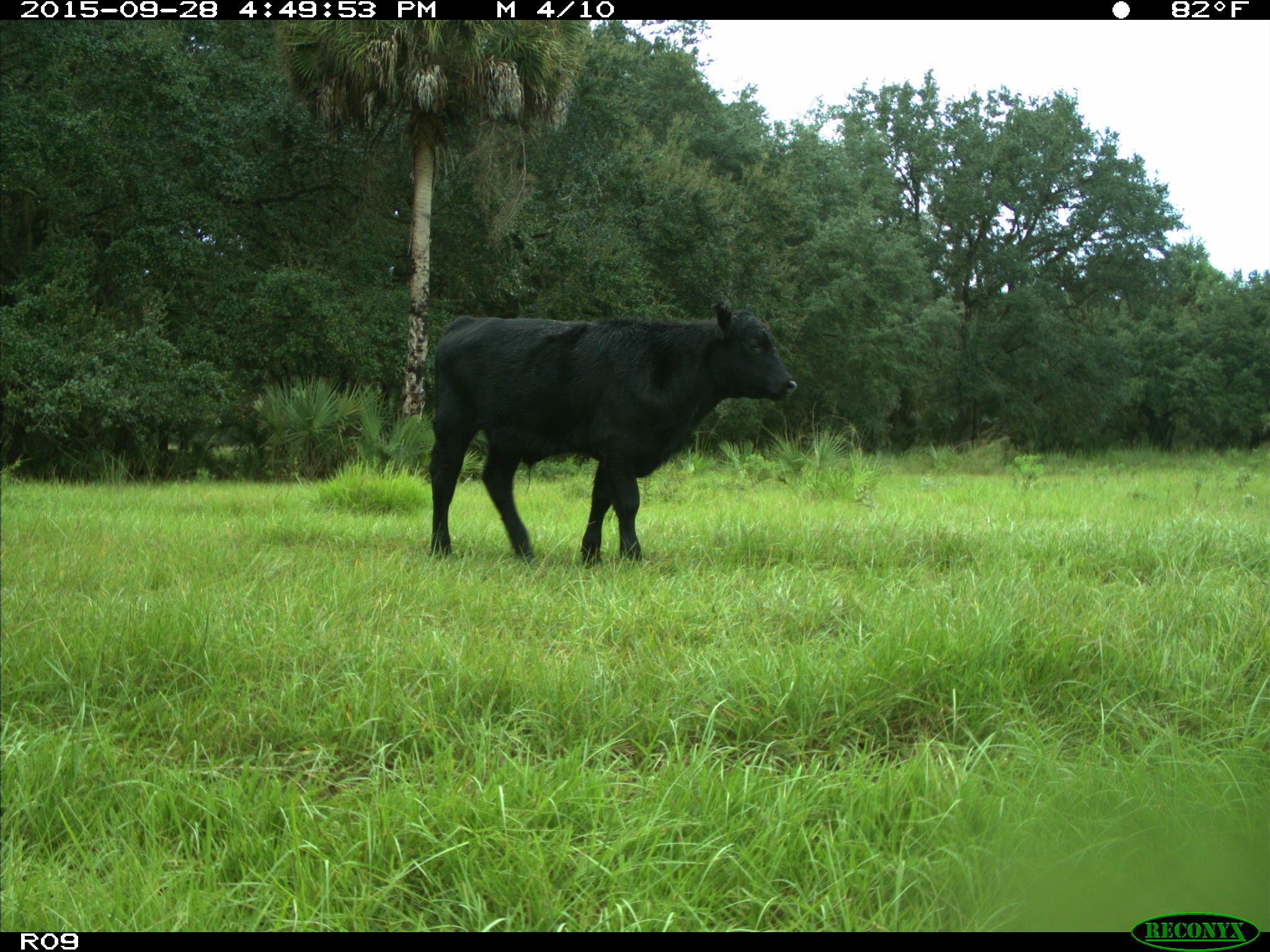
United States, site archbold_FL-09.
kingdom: Animalia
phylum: Chordata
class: Mammalia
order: Artiodactyla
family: Bovidae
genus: Bos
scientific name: Bos taurus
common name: domestic cow